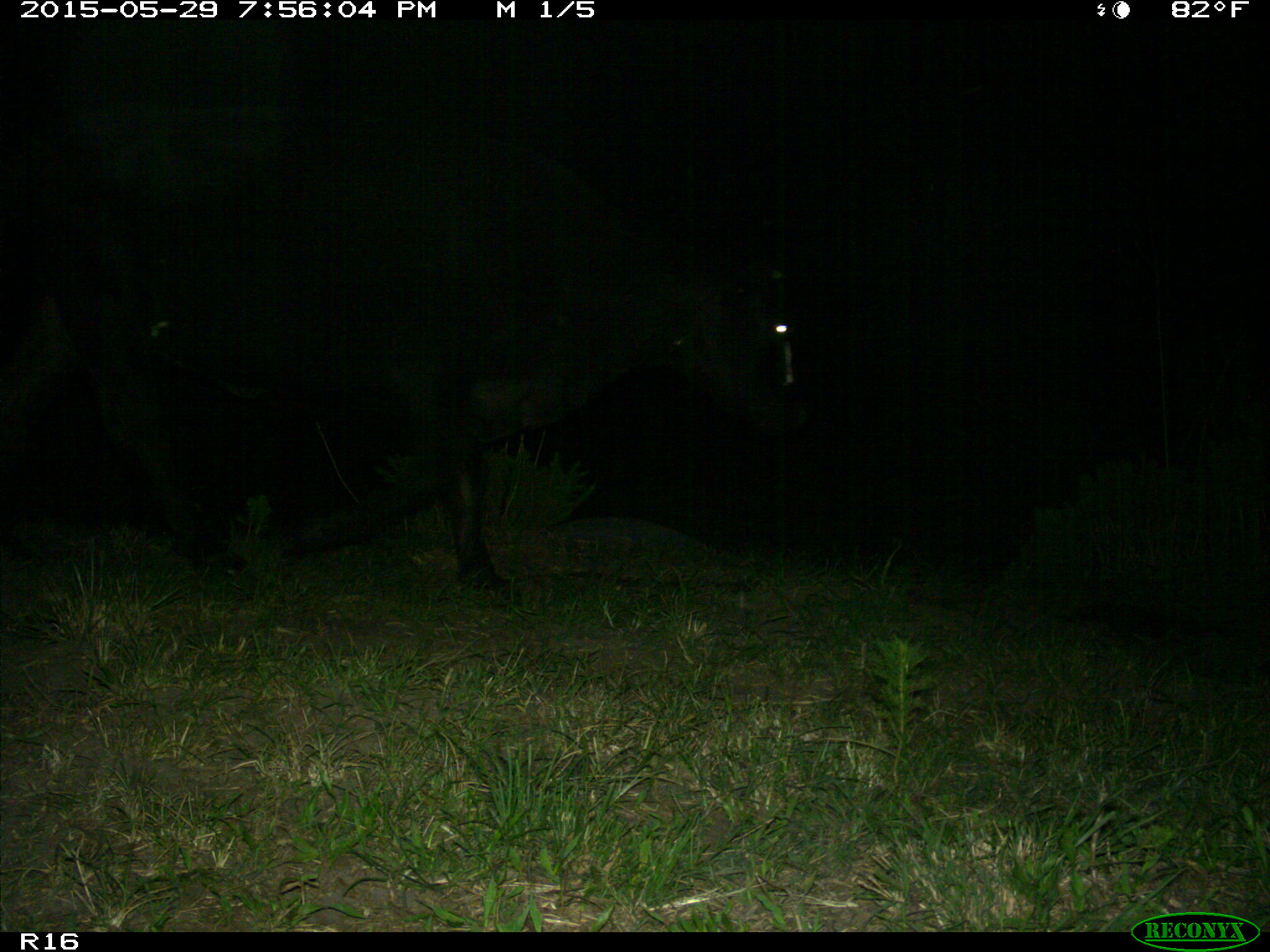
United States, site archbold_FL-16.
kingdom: Animalia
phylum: Chordata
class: Mammalia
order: Artiodactyla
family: Bovidae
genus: Bos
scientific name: Bos taurus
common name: domestic cow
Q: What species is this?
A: Bos taurus (domestic cow).